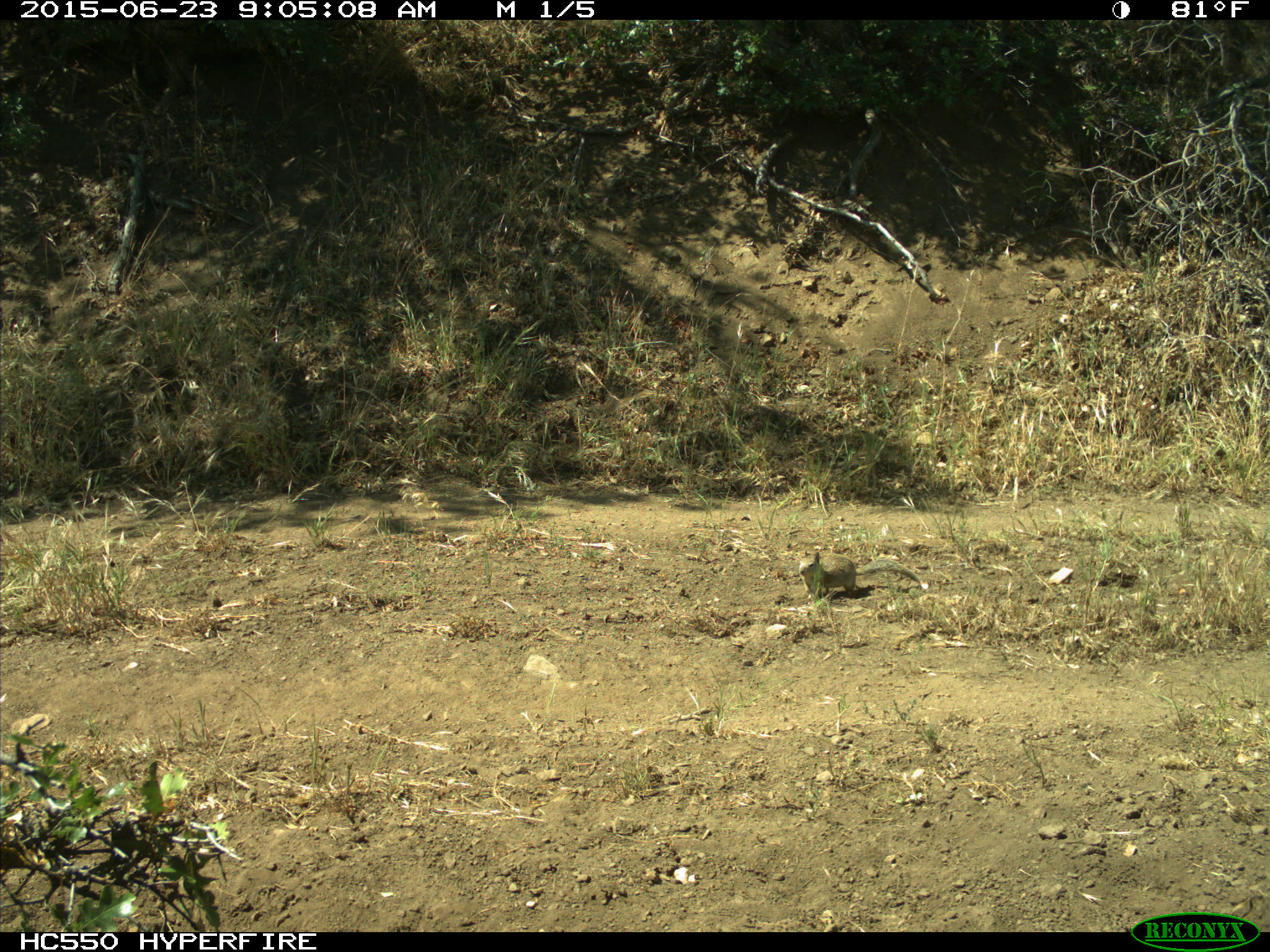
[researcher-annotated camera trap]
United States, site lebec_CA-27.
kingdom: Animalia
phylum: Chordata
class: Mammalia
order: Rodentia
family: Sciuridae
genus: Otospermophilus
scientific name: Otospermophilus beecheyi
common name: california ground squirrel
Otospermophilus beecheyi (california ground squirrel).